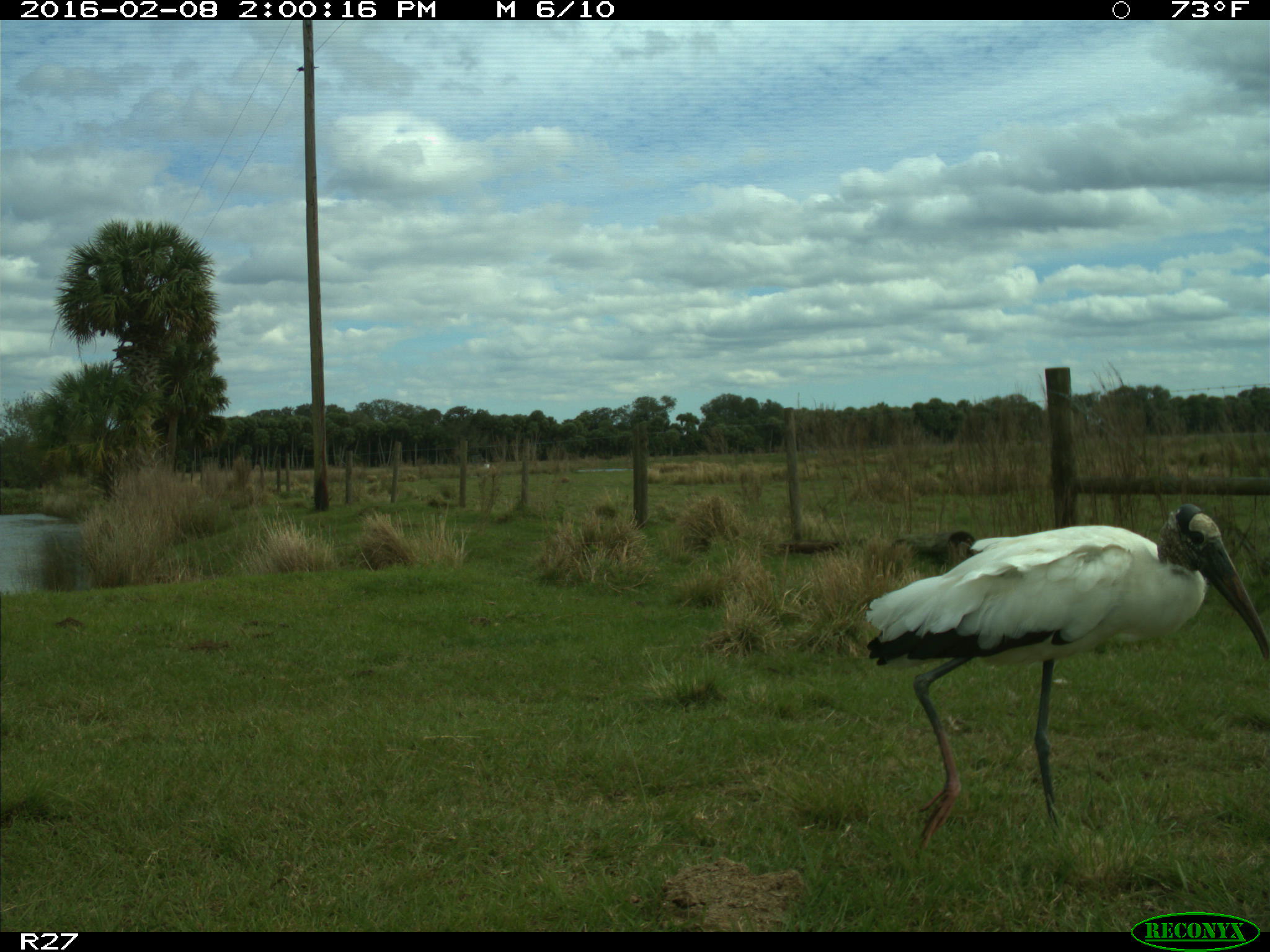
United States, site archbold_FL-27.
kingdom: Animalia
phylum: Chordata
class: Aves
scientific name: Aves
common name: birds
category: unidentified bird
Unidentified bird (birds) (Aves).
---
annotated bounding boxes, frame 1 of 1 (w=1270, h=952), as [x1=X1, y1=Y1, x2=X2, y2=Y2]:
animal: [x1=864, y1=504, x2=1269, y2=854]